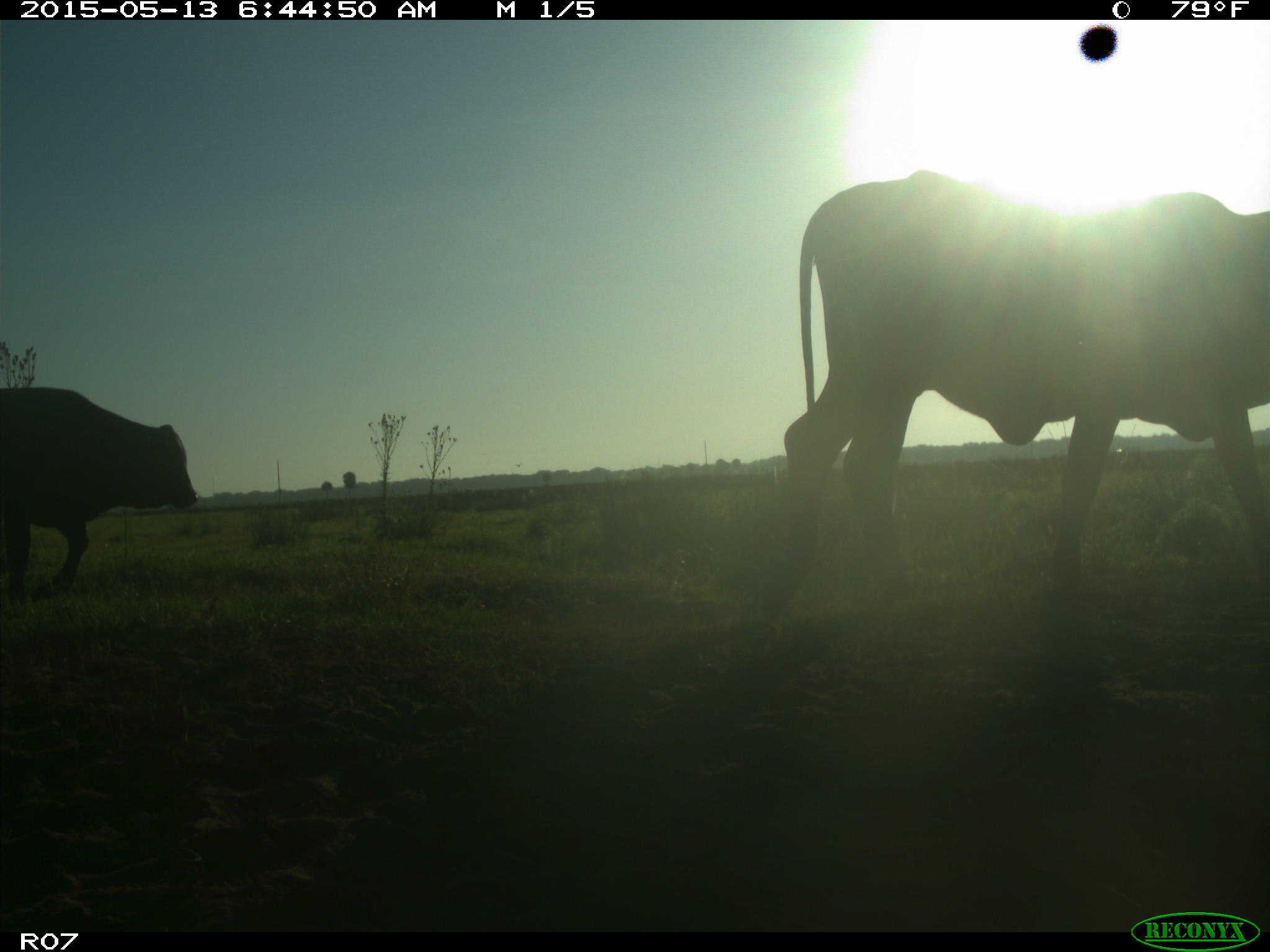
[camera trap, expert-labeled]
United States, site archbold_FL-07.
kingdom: Animalia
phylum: Chordata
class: Mammalia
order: Artiodactyla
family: Bovidae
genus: Bos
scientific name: Bos taurus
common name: domestic cow